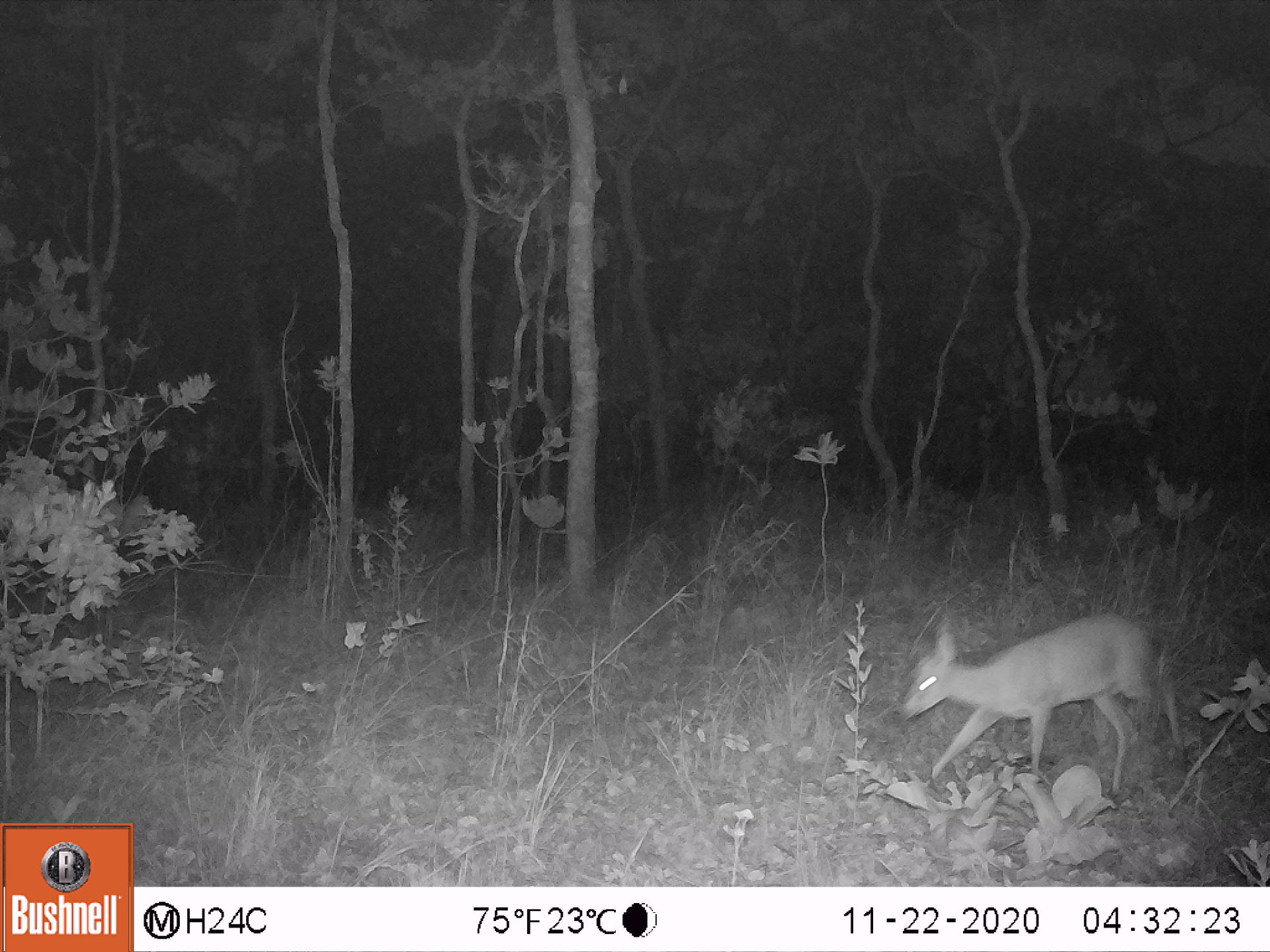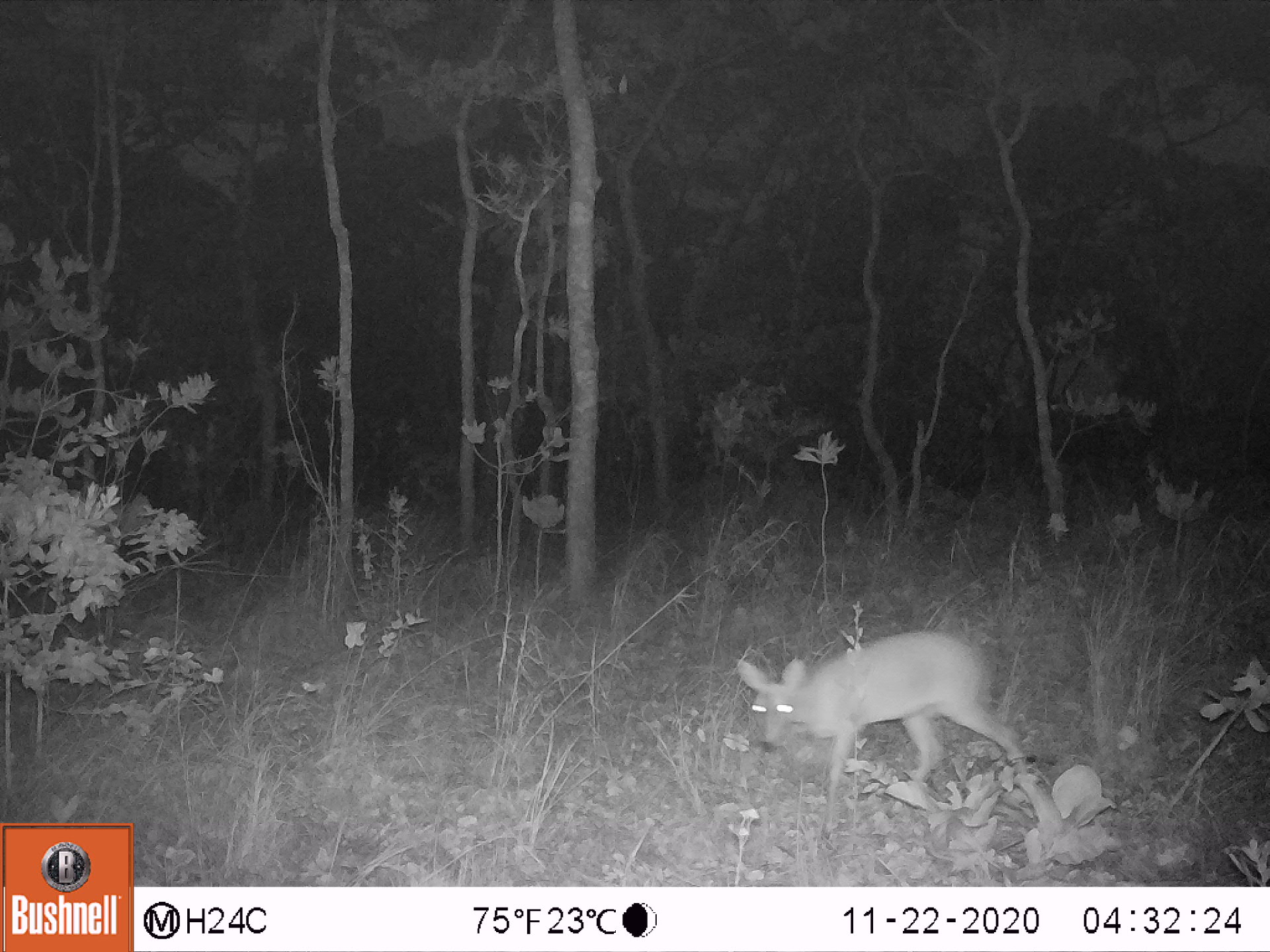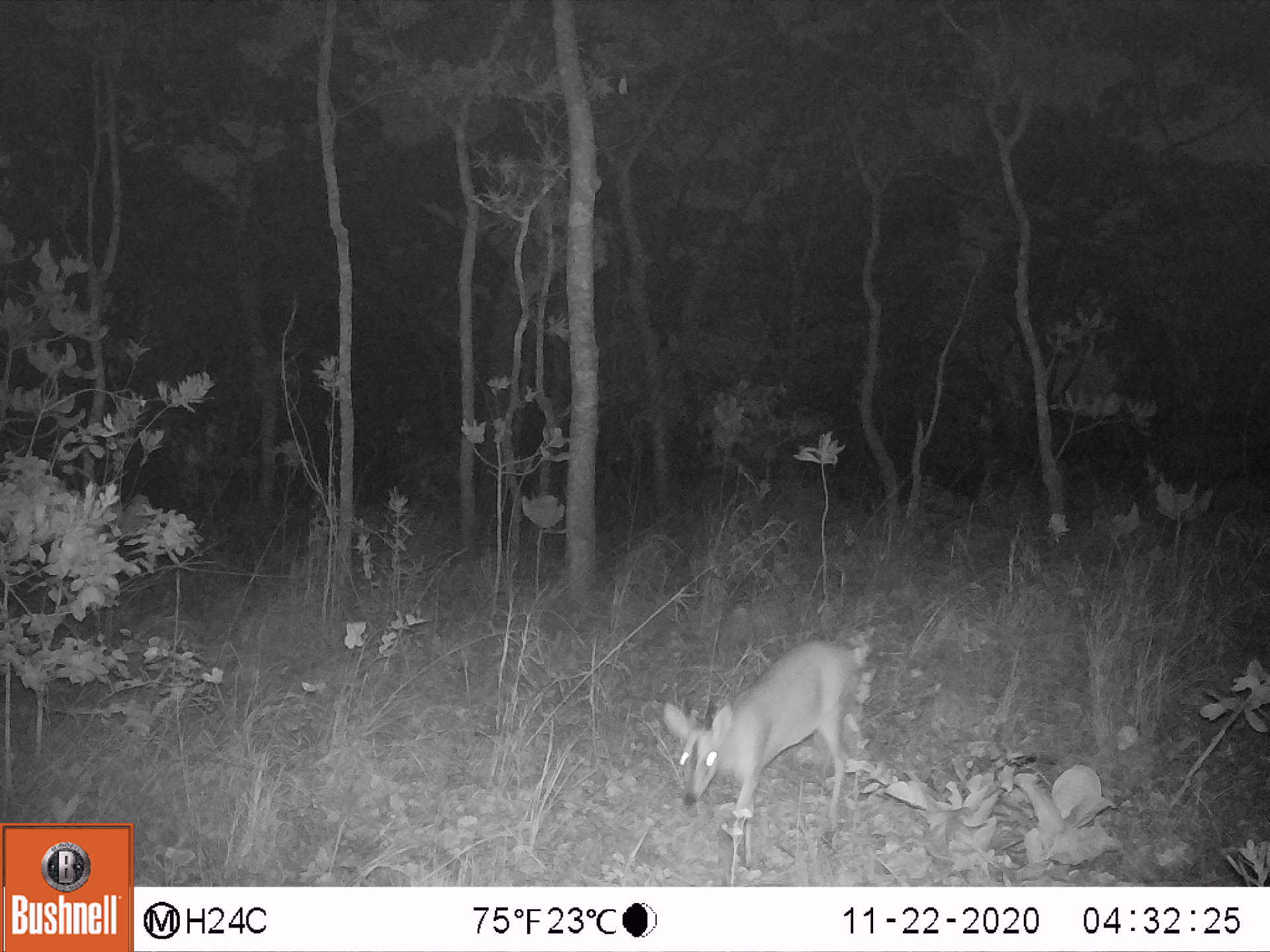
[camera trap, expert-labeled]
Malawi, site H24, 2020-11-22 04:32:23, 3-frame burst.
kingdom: Animalia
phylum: Chordata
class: Mammalia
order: Artiodactyla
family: Bovidae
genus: Sylvicapra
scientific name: Sylvicapra grimmia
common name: common duiker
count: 1